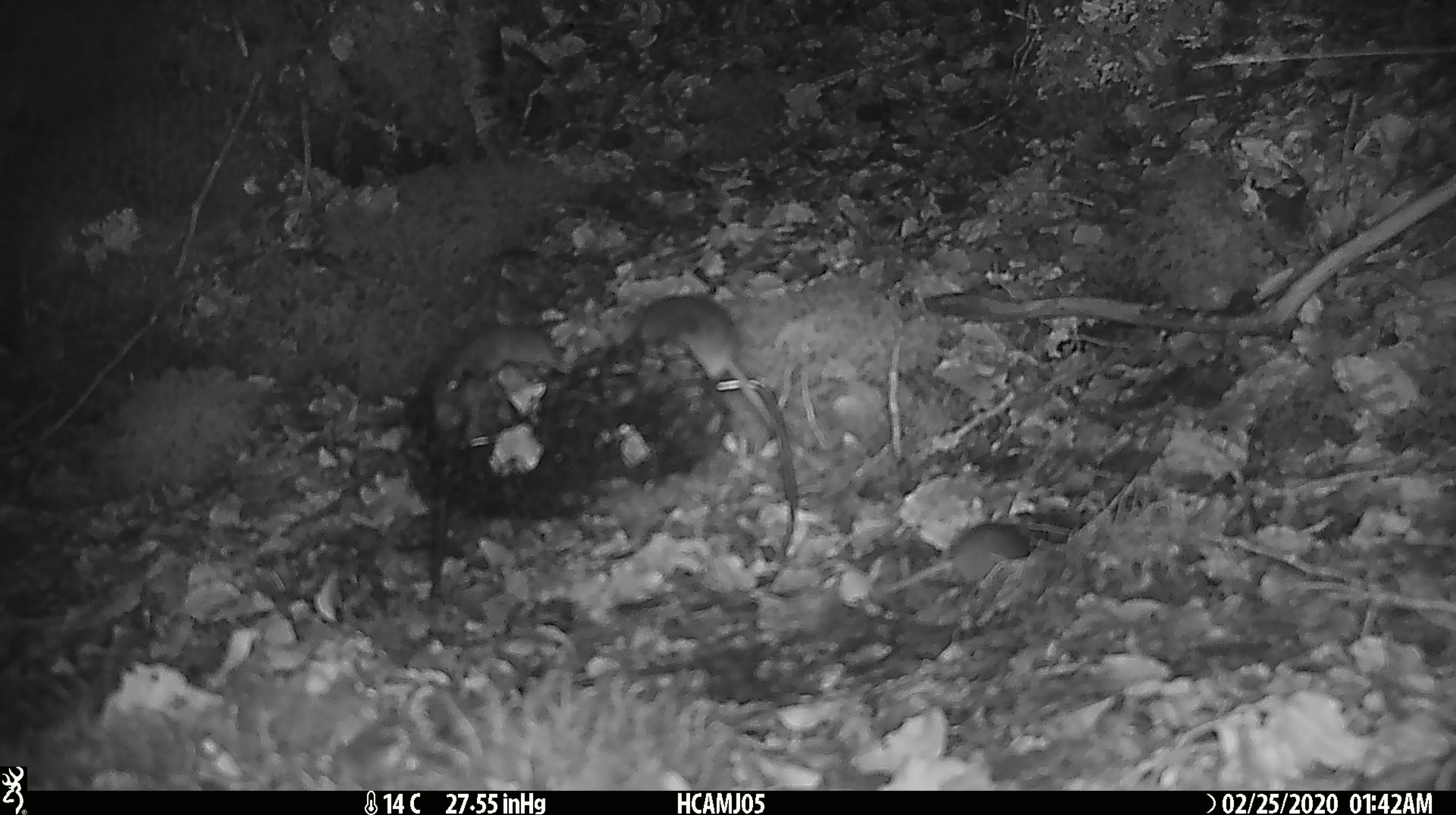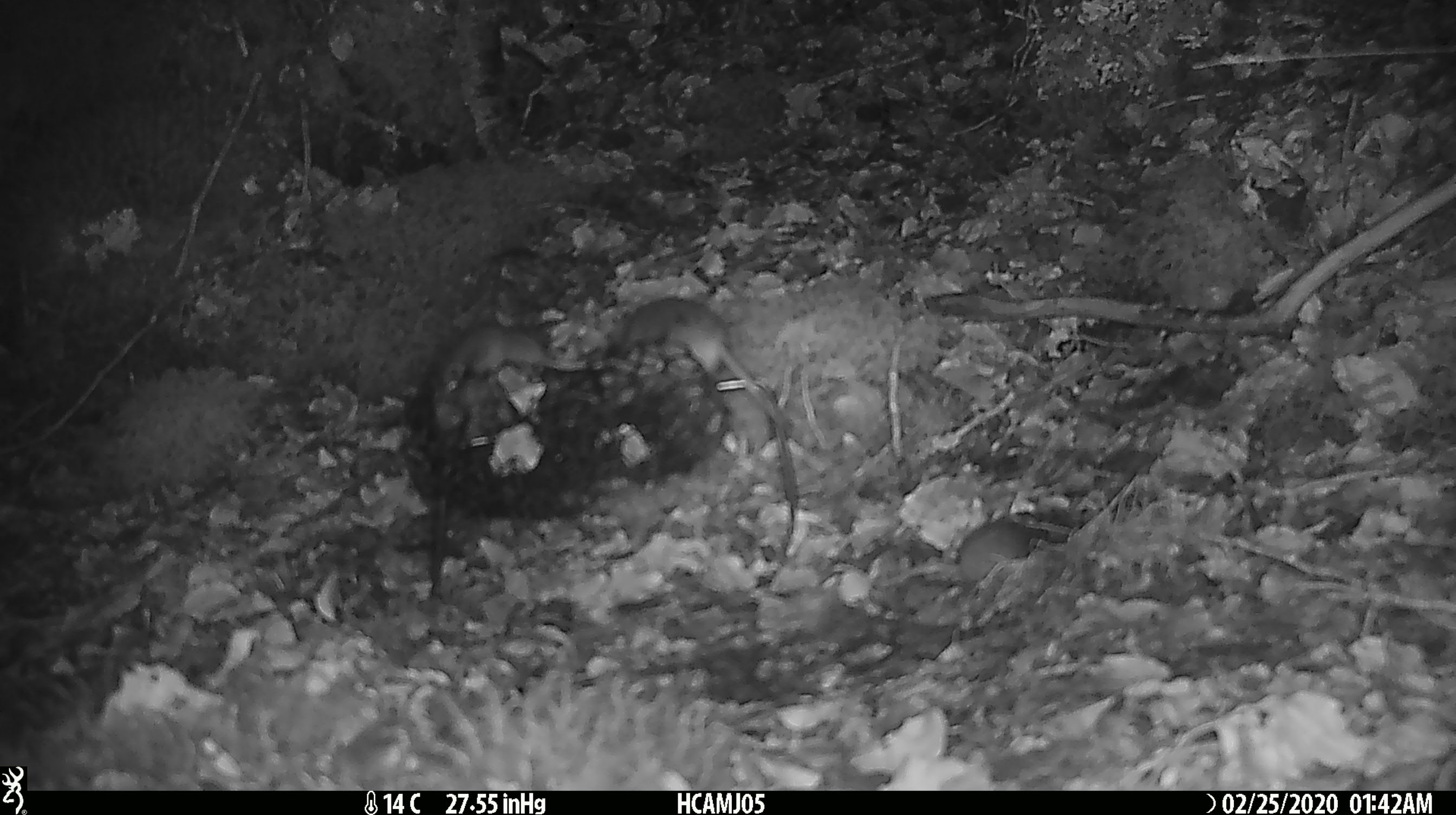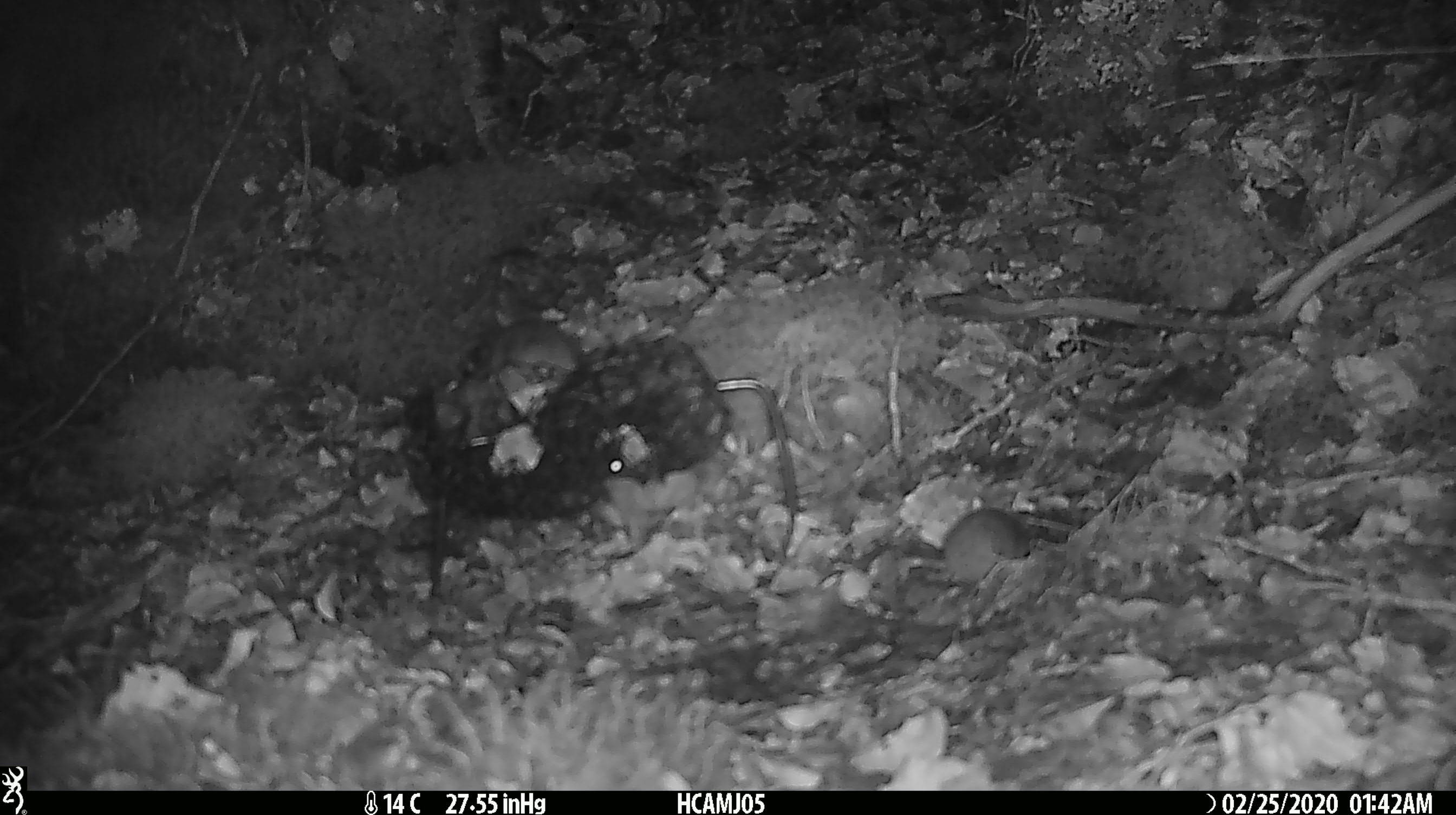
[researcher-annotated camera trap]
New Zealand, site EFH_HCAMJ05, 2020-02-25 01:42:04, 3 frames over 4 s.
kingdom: Animalia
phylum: Chordata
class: Mammalia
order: Rodentia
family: Muridae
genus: Mus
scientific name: Mus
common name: mouse